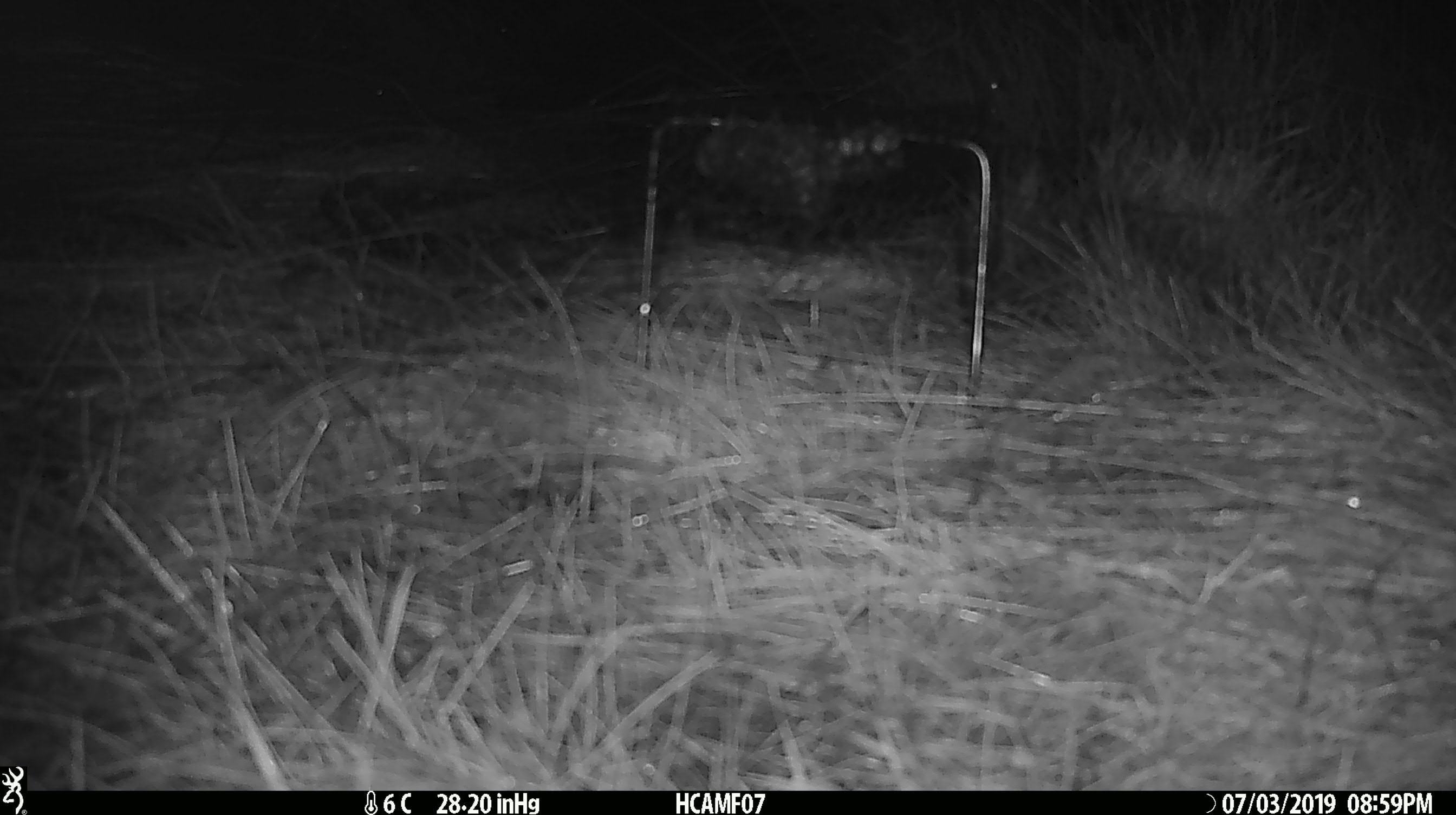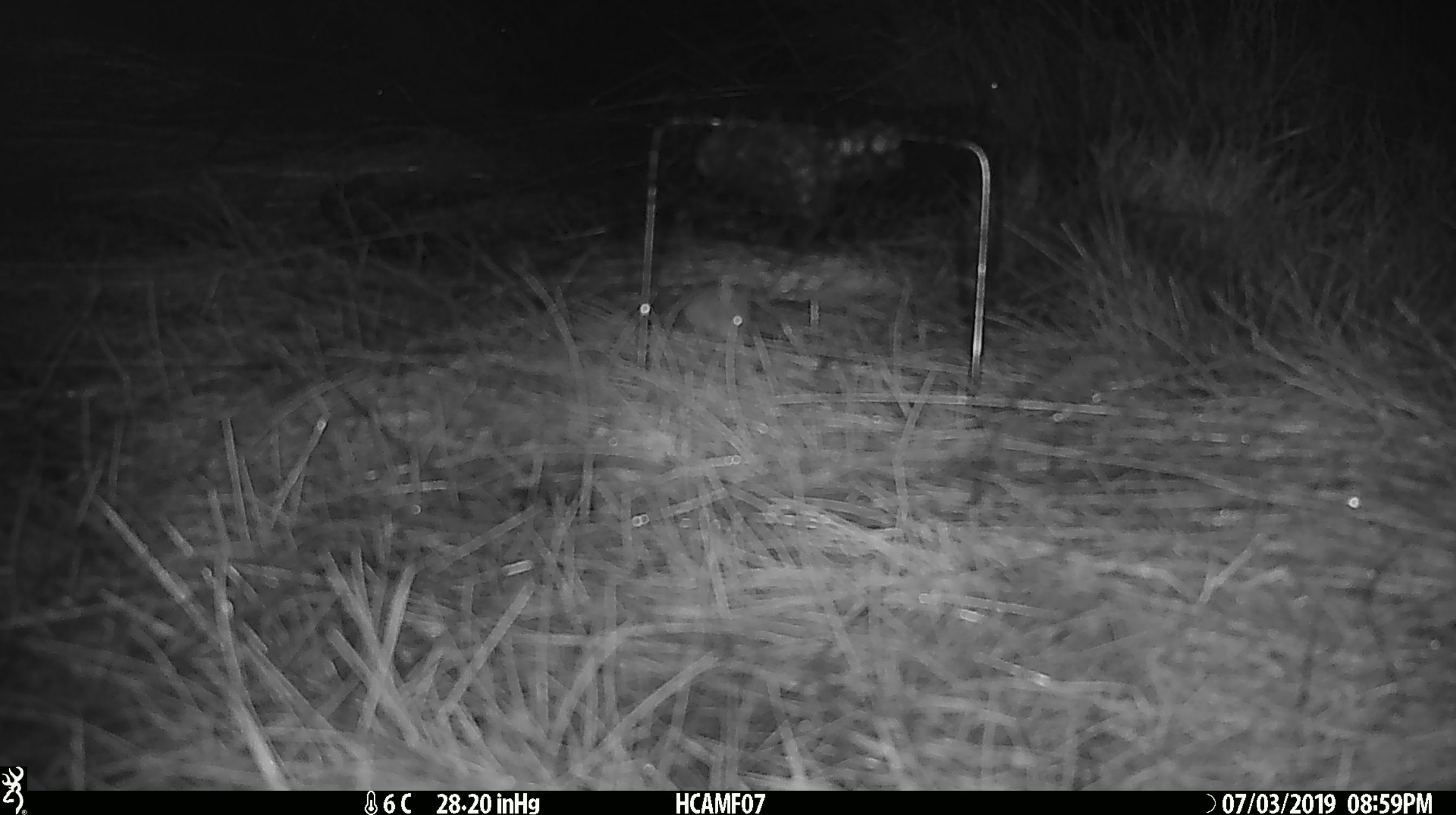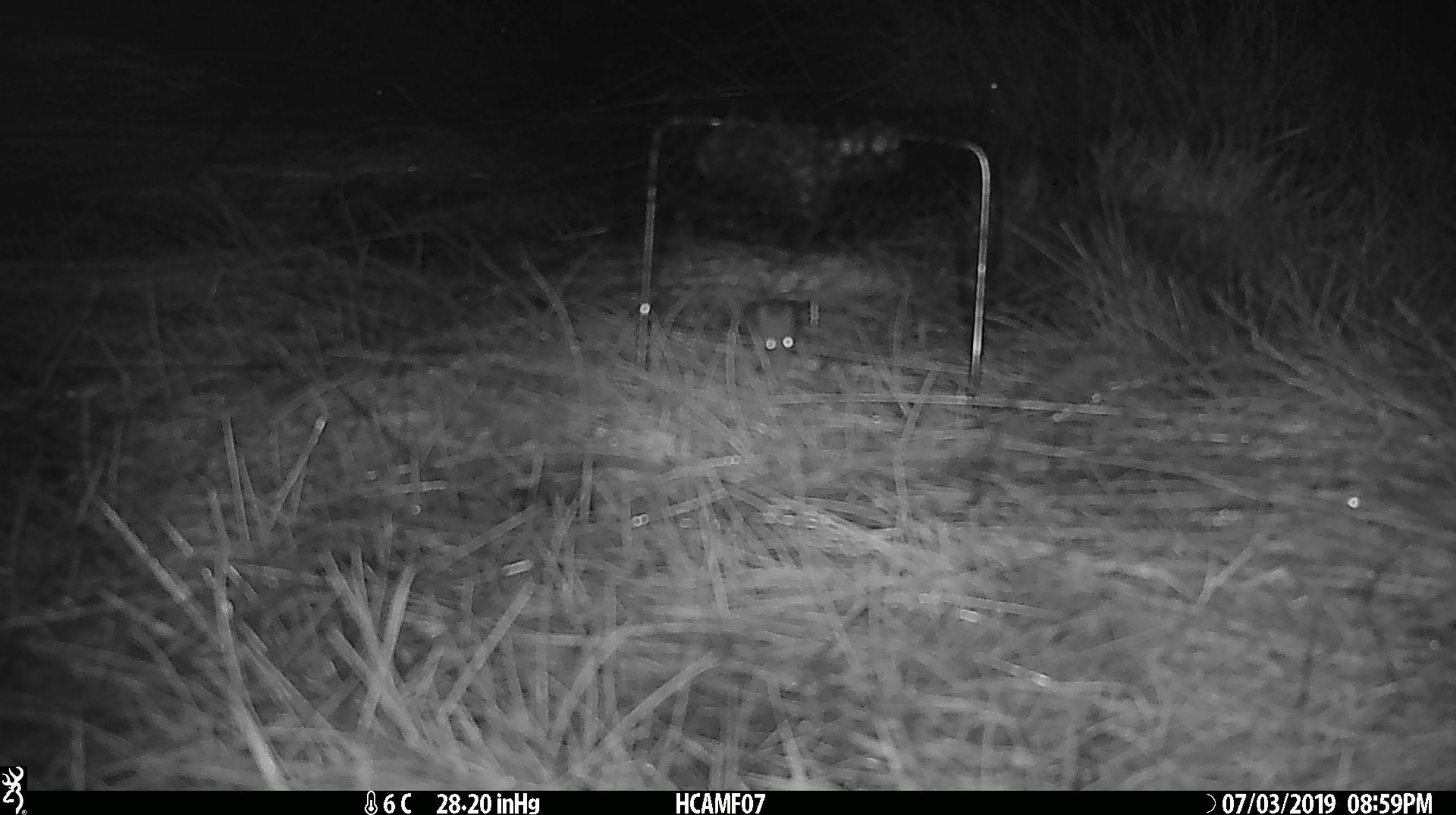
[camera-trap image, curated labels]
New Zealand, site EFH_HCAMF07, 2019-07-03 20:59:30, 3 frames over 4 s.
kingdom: Animalia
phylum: Chordata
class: Mammalia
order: Rodentia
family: Muridae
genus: Mus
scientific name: Mus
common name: mouse